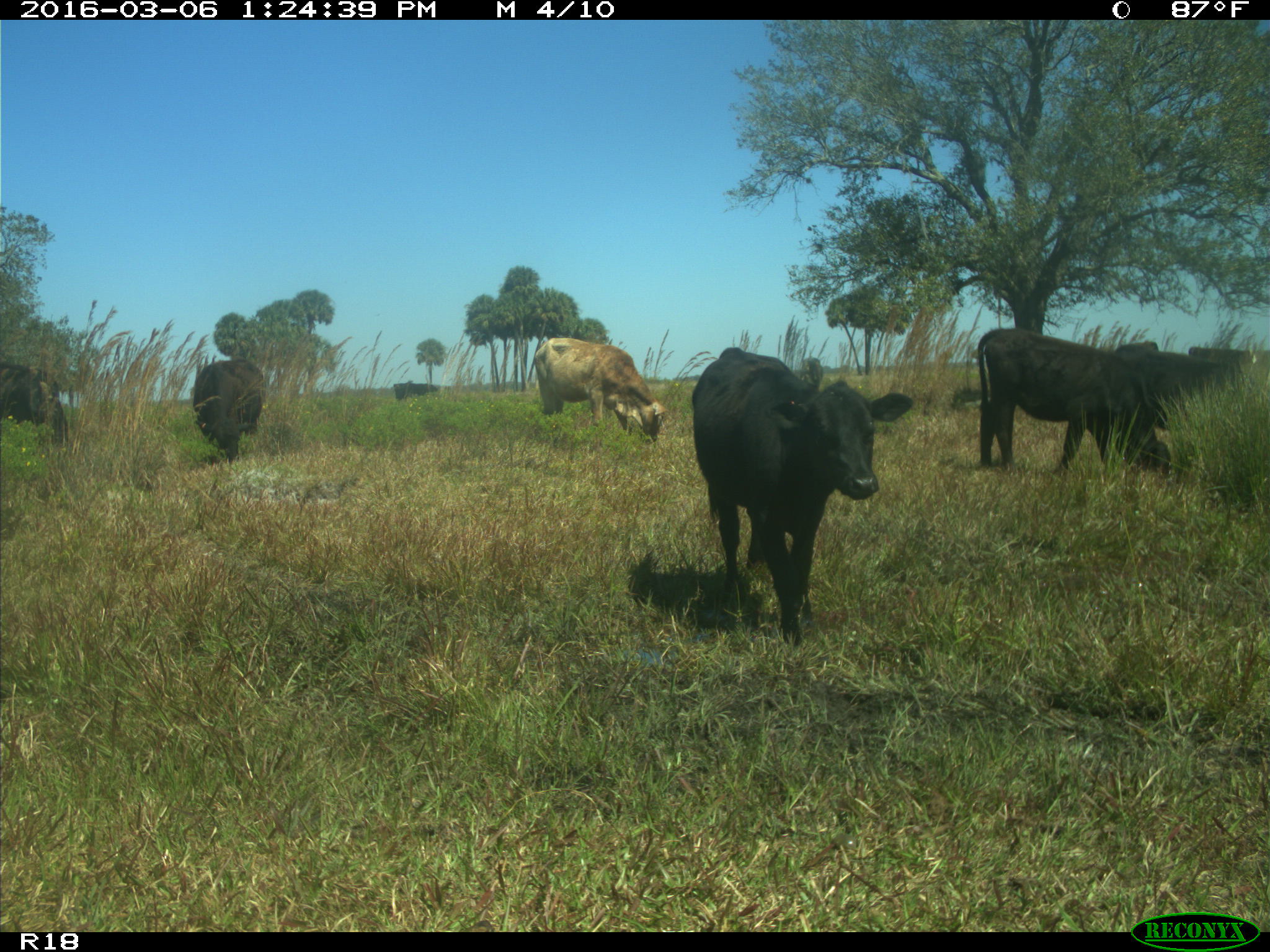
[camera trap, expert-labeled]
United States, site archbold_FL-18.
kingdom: Animalia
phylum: Chordata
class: Mammalia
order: Artiodactyla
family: Bovidae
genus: Bos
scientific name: Bos taurus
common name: domestic cow